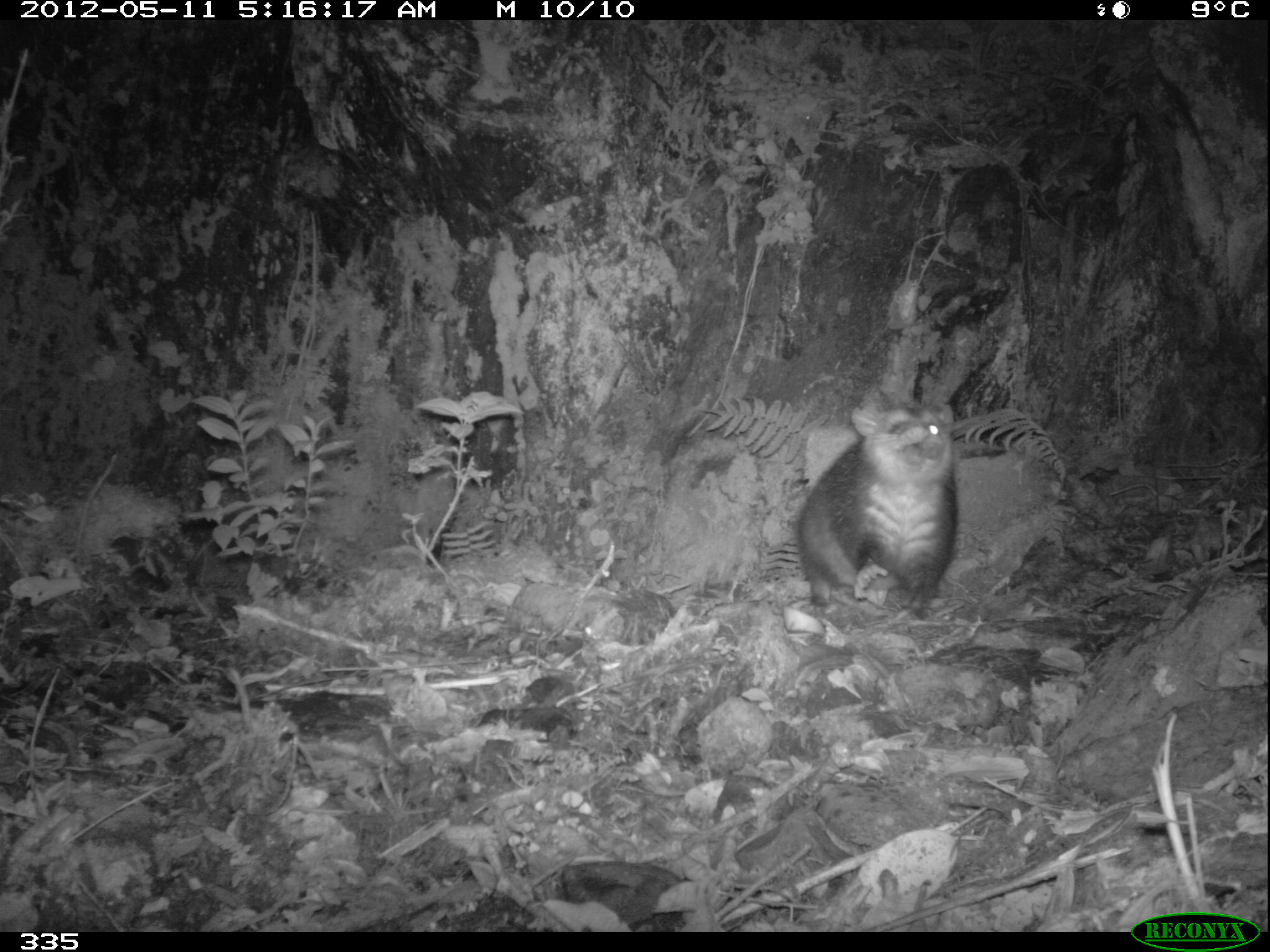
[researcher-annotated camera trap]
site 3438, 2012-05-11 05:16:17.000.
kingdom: Animalia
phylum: Chordata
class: Mammalia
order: Didelphimorphia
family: Didelphidae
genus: Didelphis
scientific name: Didelphis pernigra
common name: andean white-eared opossum